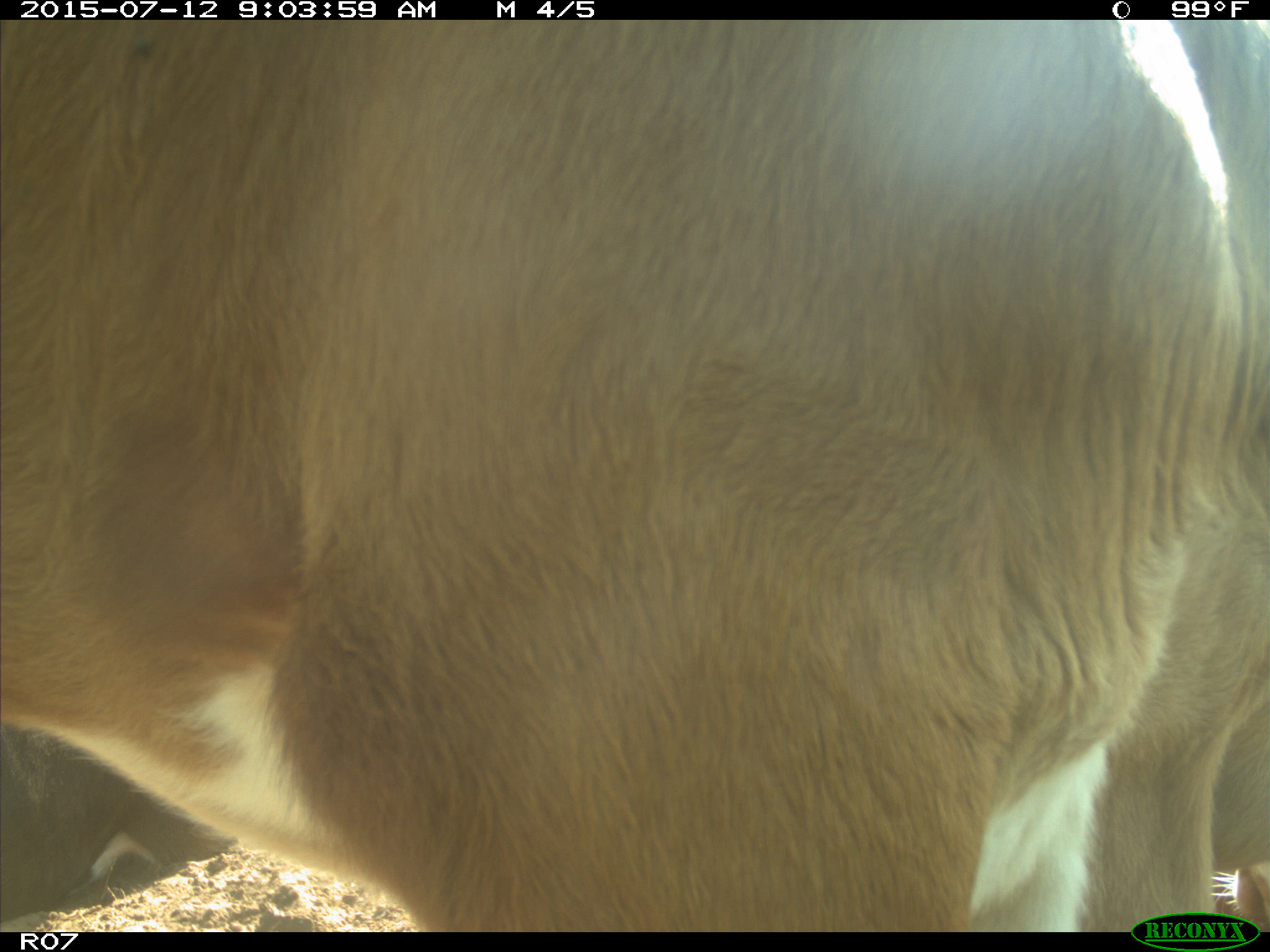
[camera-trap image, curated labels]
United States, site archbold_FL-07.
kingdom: Animalia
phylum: Chordata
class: Mammalia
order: Artiodactyla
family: Bovidae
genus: Bos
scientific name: Bos taurus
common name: domestic cow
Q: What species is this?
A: Bos taurus (domestic cow).